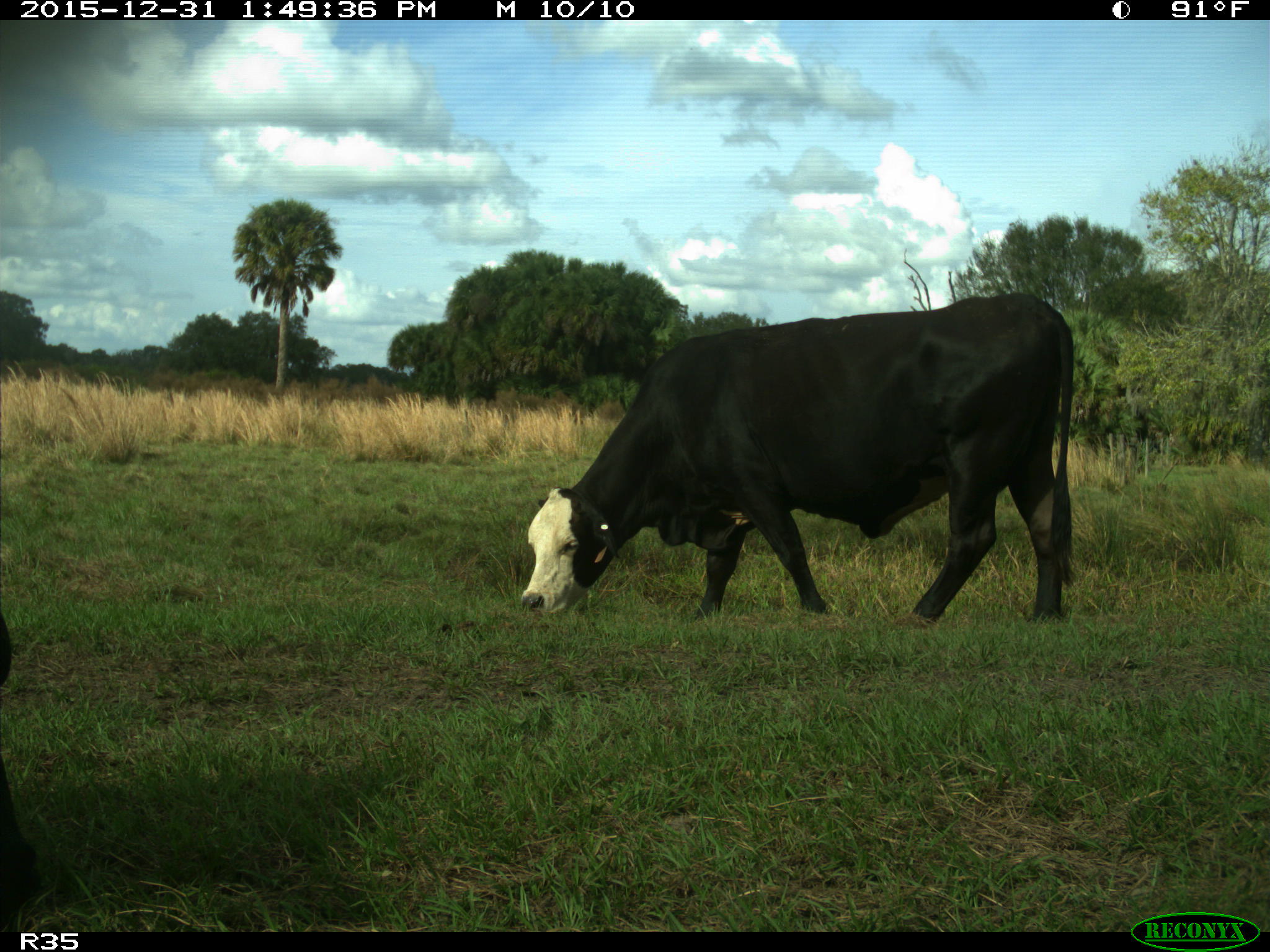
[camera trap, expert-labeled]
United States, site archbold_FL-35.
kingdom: Animalia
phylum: Chordata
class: Mammalia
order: Artiodactyla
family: Bovidae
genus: Bos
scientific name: Bos taurus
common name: domestic cow